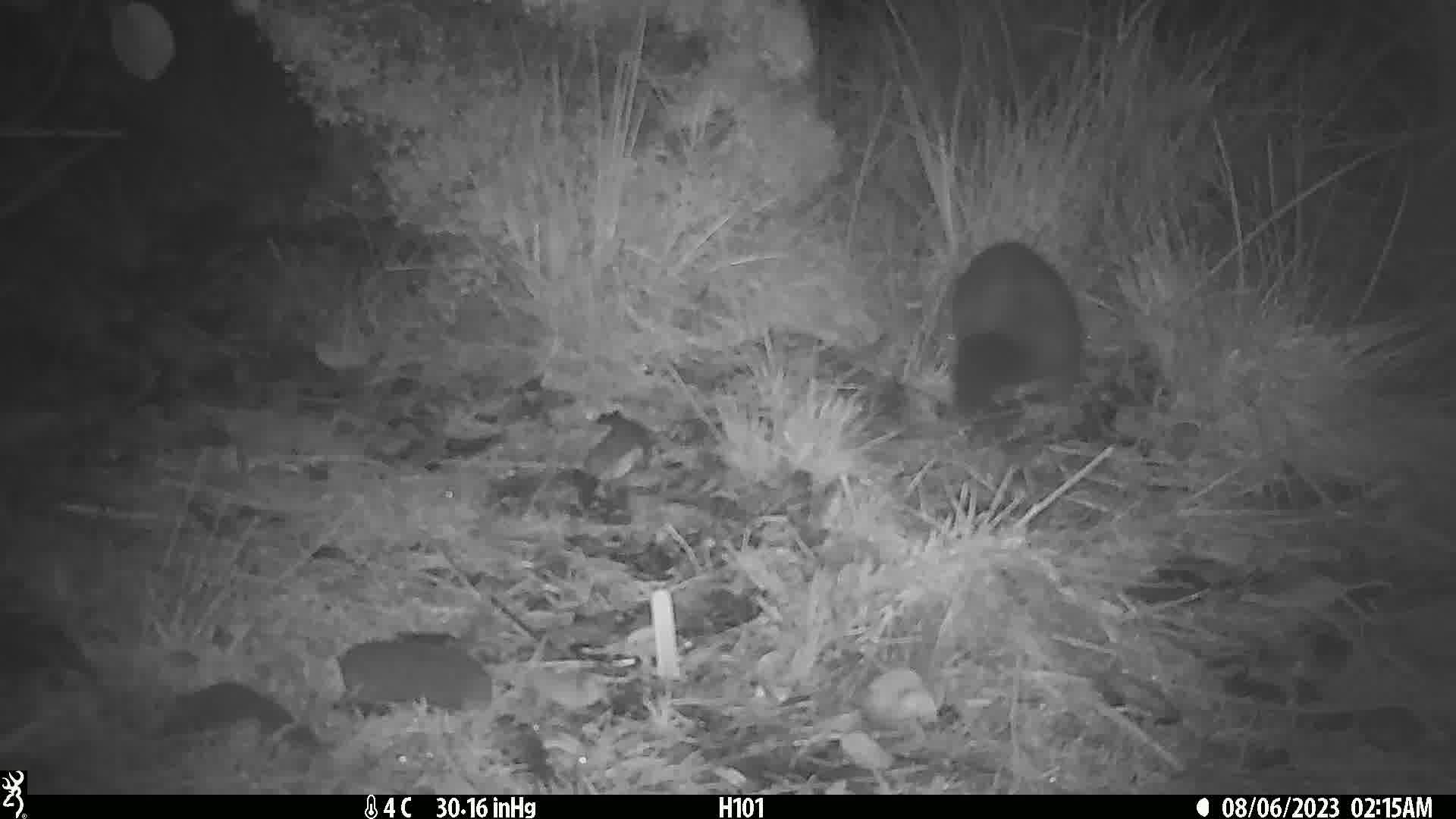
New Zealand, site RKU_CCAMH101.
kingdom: Animalia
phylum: Chordata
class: Mammalia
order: Diprotodontia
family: Phalangeridae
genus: Trichosurus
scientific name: Trichosurus vulpecula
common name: common brushtail possum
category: possum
Possum (common brushtail possum) (Trichosurus vulpecula).